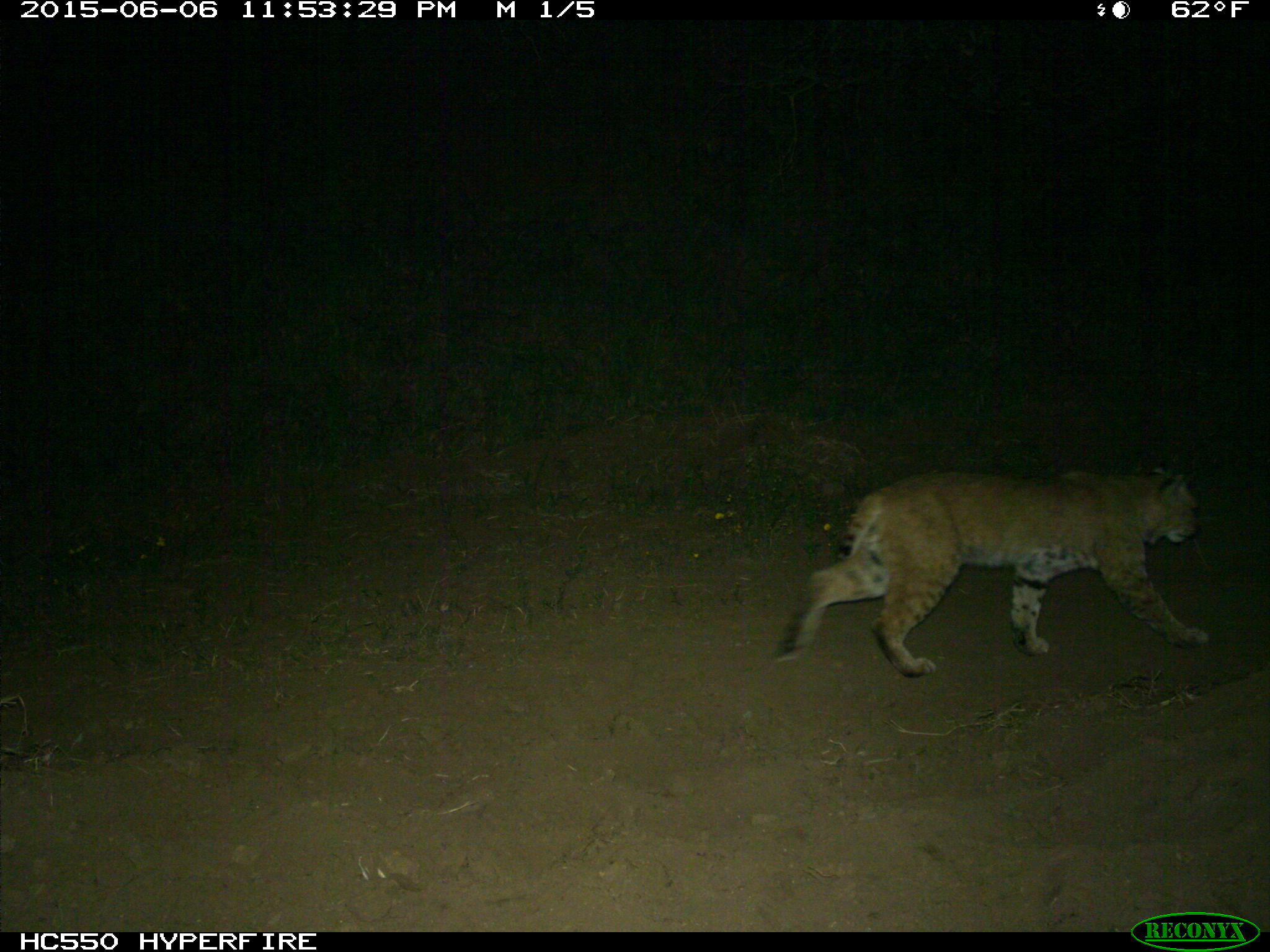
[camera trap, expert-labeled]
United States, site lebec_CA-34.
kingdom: Animalia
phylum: Chordata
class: Mammalia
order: Carnivora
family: Felidae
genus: Lynx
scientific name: Lynx rufus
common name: bobcat